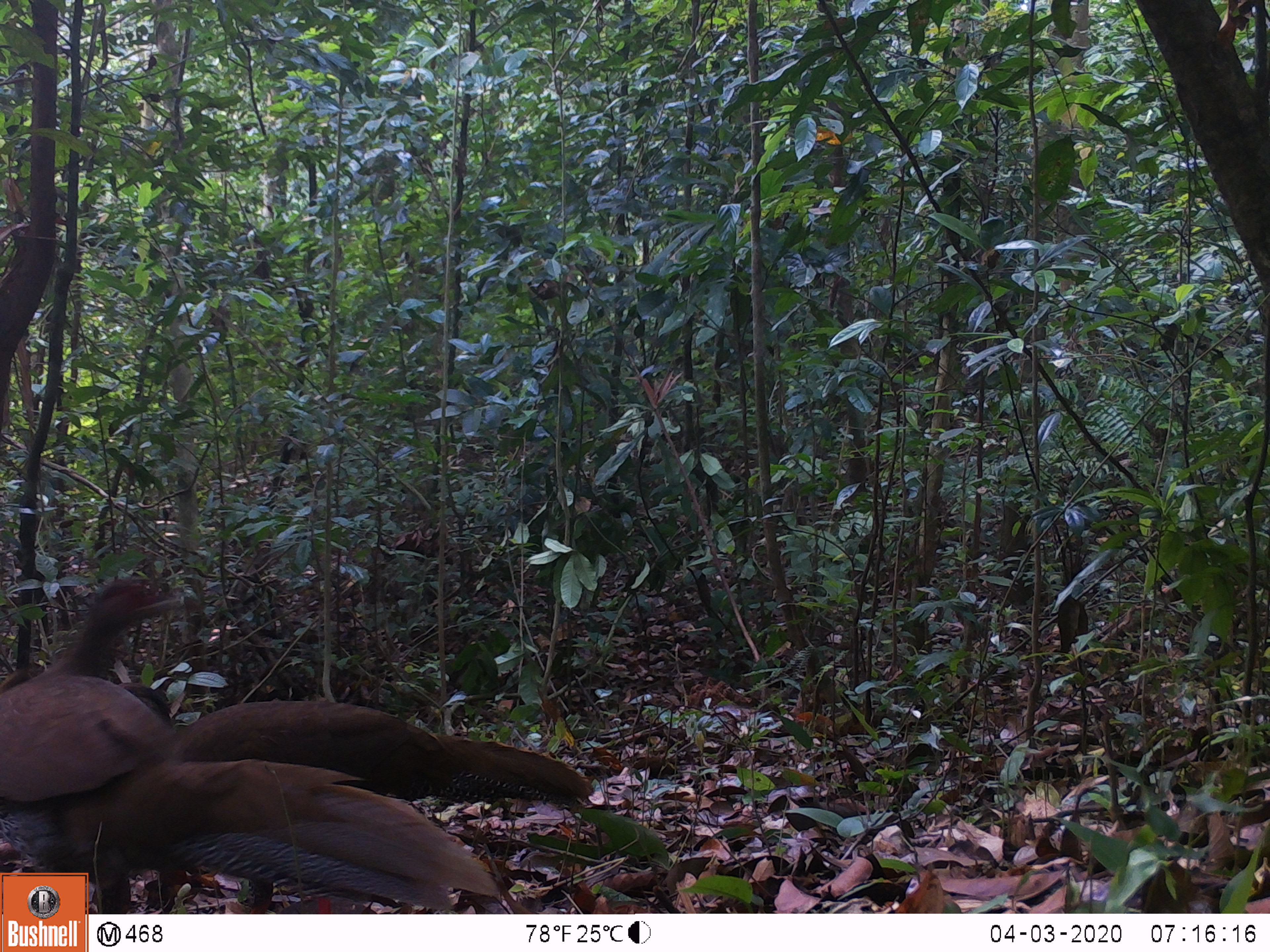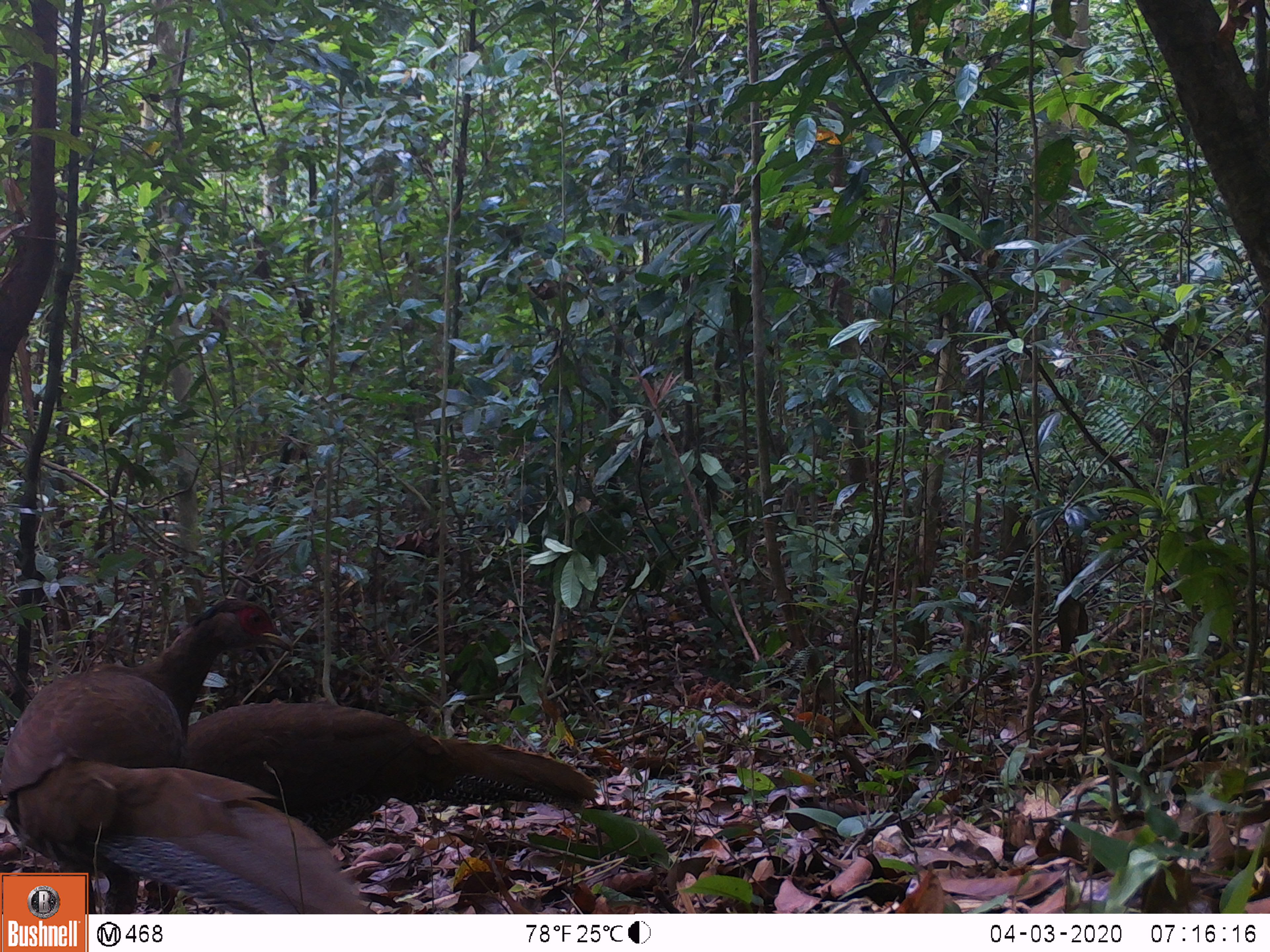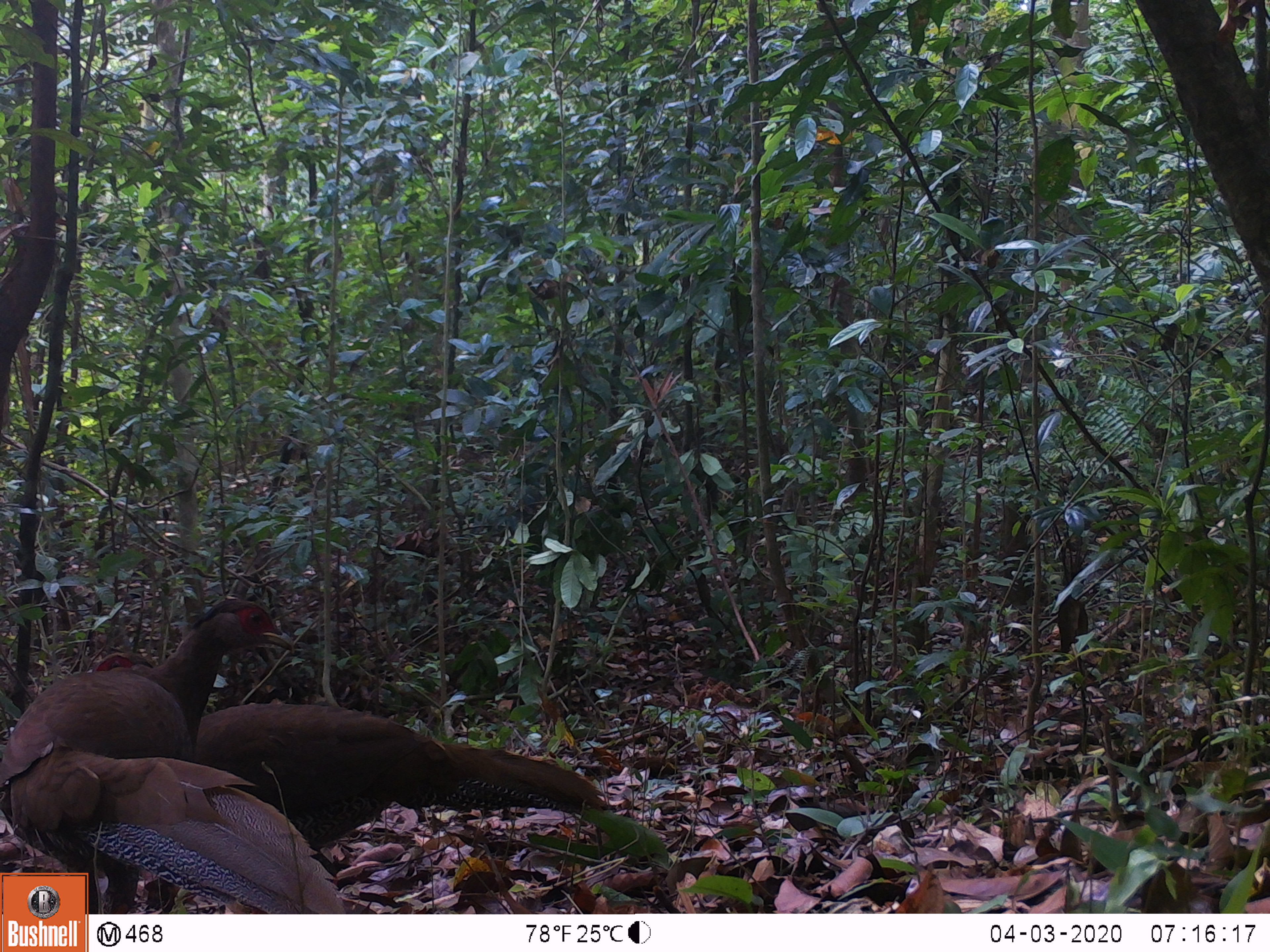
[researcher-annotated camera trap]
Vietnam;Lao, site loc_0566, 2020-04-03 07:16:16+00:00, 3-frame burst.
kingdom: Animalia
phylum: Chordata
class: Aves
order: Galliformes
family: Phasianidae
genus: Lophura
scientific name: Lophura nycthemera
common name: silver pheasant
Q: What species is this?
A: Silver pheasant (Lophura nycthemera).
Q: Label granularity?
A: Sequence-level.